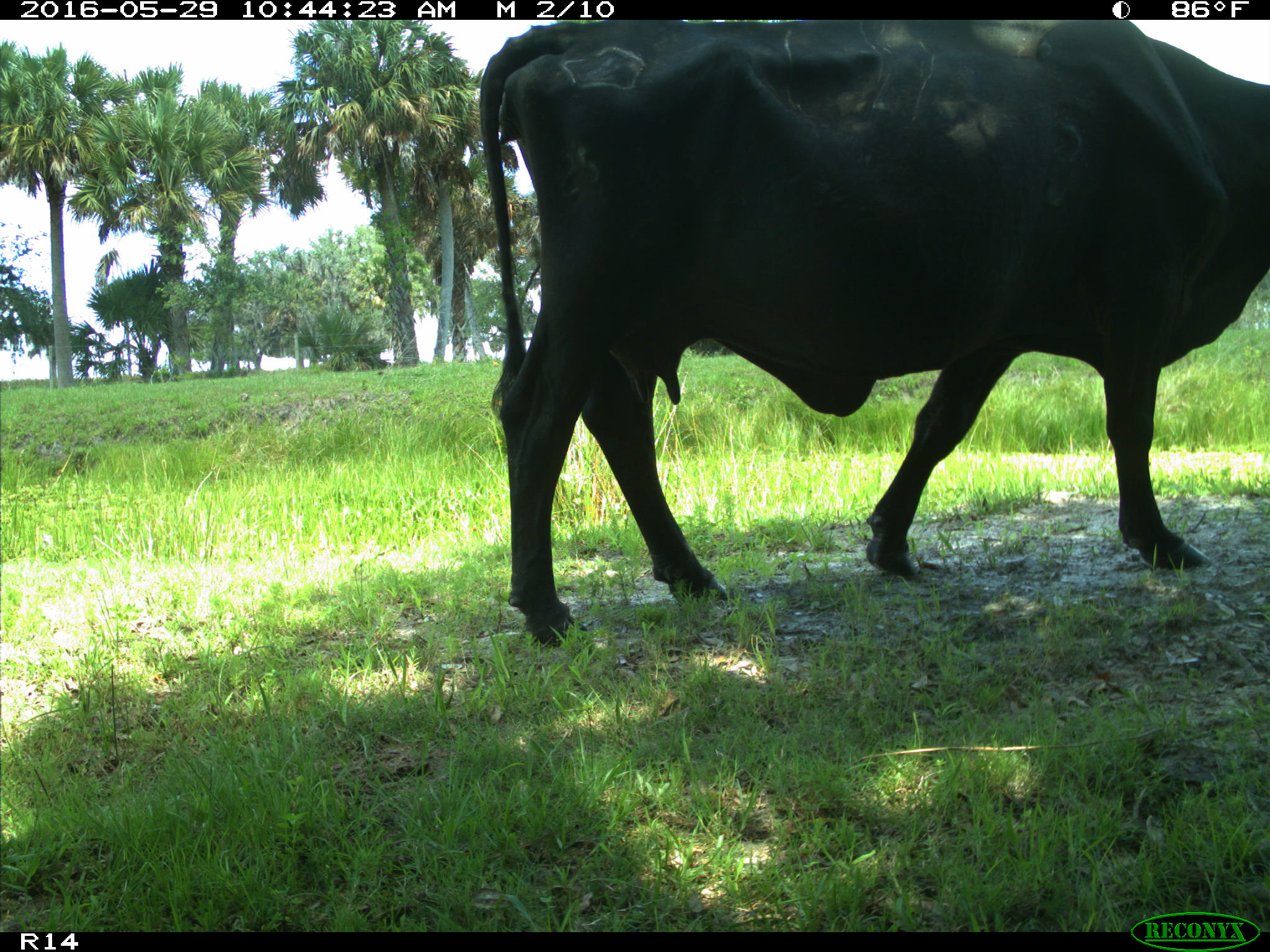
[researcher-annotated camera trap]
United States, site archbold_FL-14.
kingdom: Animalia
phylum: Chordata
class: Mammalia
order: Artiodactyla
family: Bovidae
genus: Bos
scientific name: Bos taurus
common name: domestic cow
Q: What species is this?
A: Bos taurus (domestic cow).